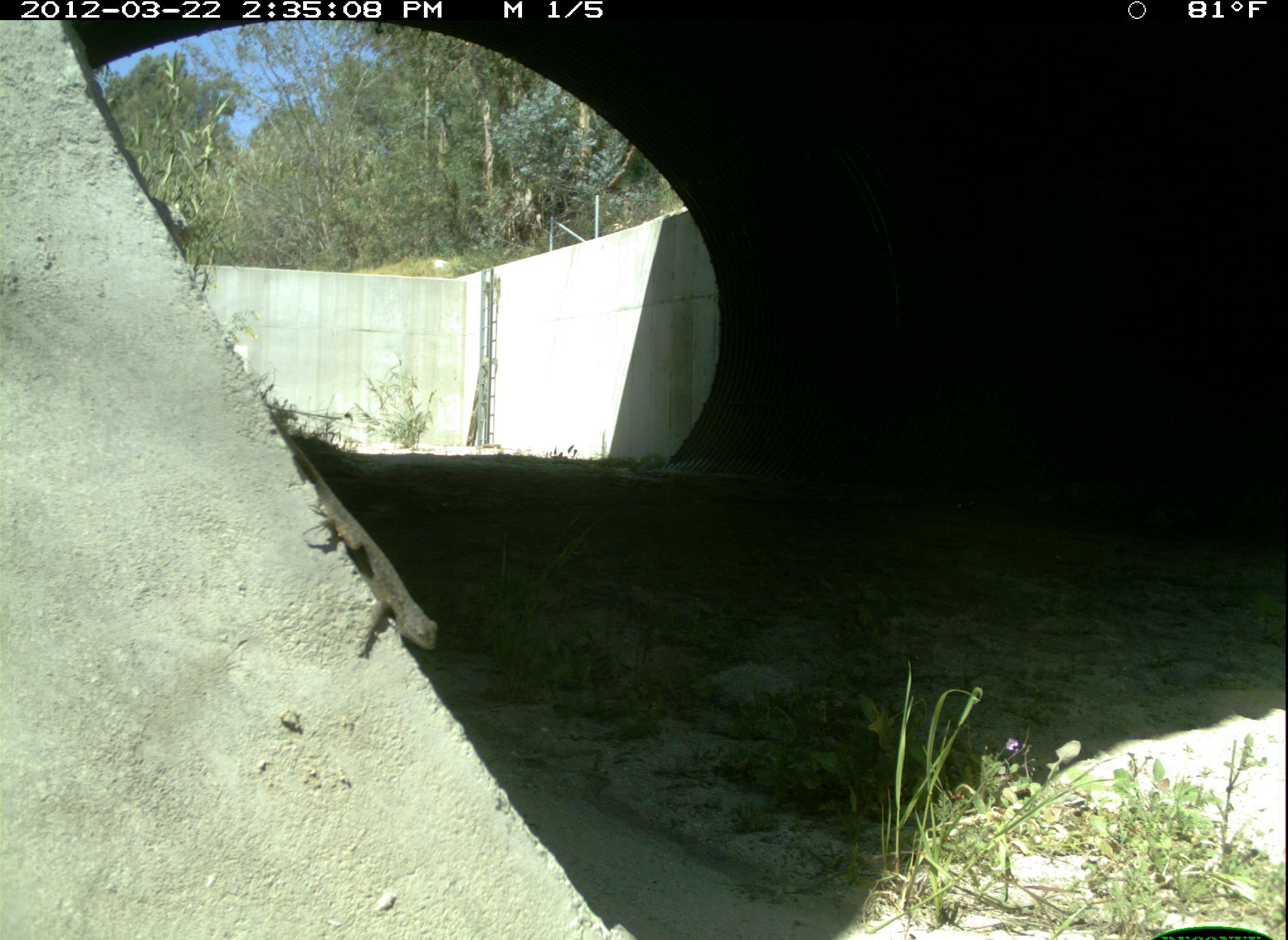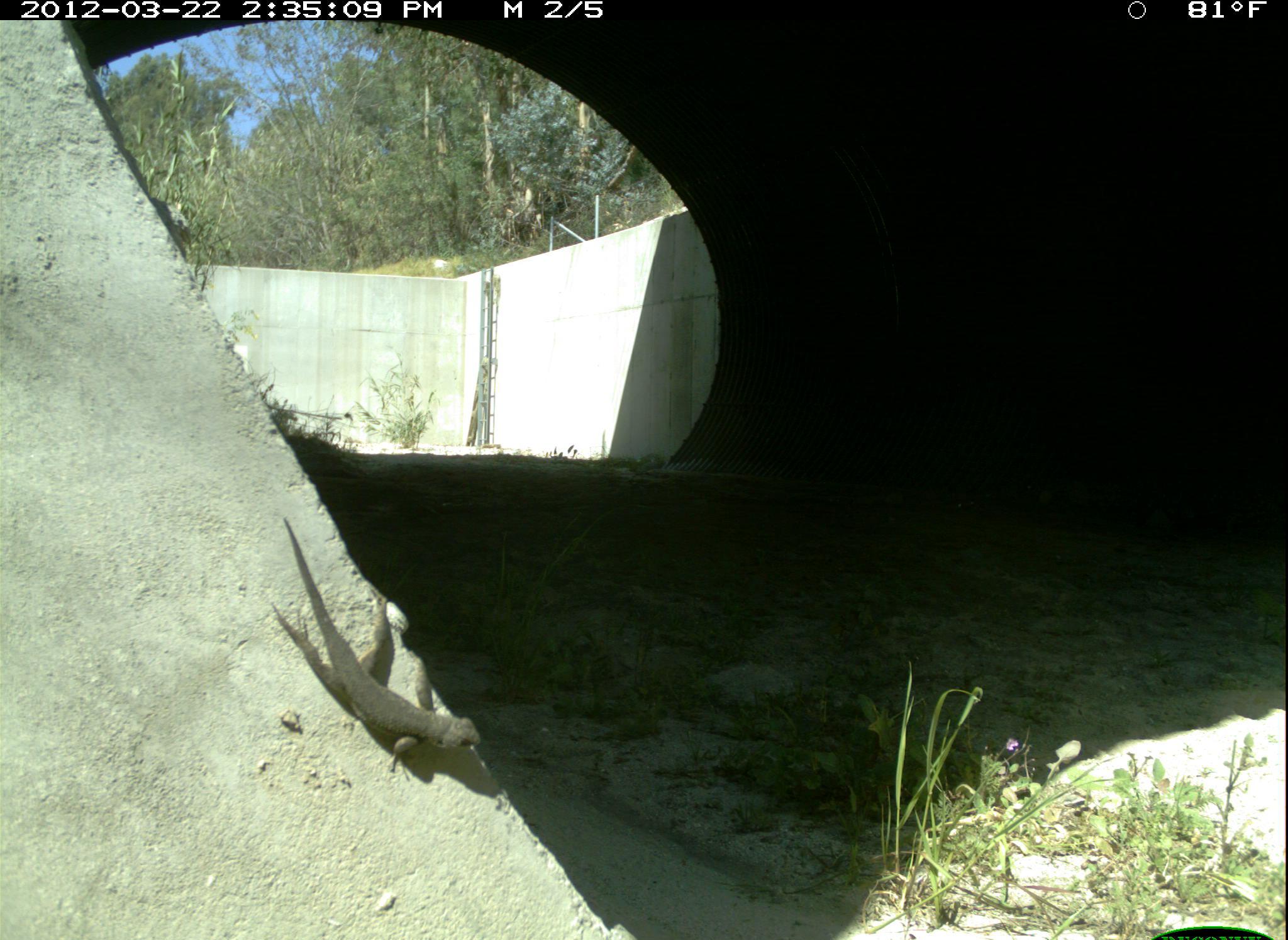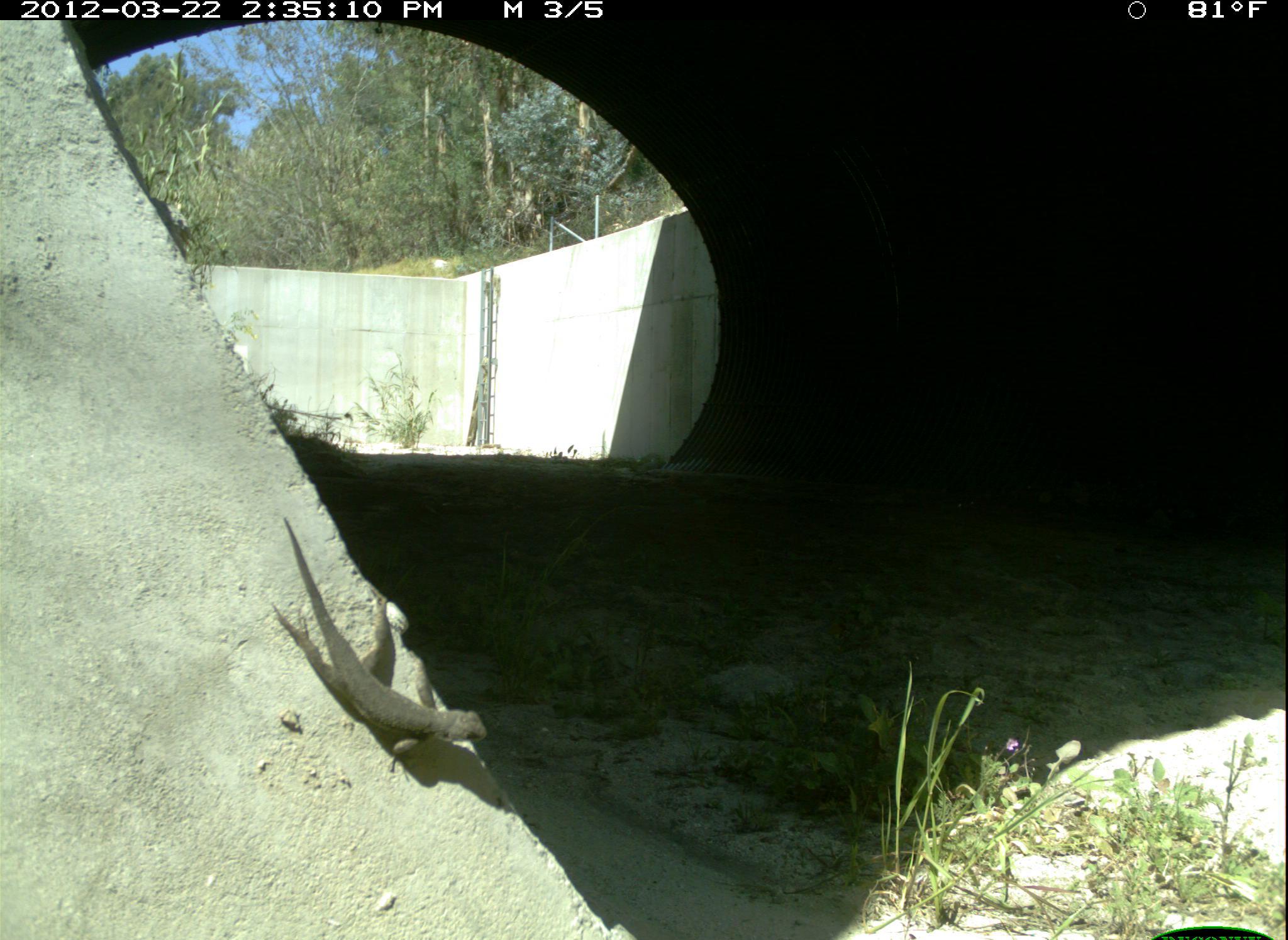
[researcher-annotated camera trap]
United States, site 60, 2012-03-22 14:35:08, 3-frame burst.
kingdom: Animalia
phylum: Chordata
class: Reptilia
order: Squamata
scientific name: Squamata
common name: lizard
Lizard (Squamata).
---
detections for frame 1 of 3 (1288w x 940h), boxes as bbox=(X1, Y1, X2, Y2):
lizard: bbox=(267, 405, 440, 658)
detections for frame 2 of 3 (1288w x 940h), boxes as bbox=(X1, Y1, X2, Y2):
lizard: bbox=(275, 516, 484, 771)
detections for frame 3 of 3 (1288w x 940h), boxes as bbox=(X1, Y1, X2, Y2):
lizard: bbox=(270, 514, 489, 775)